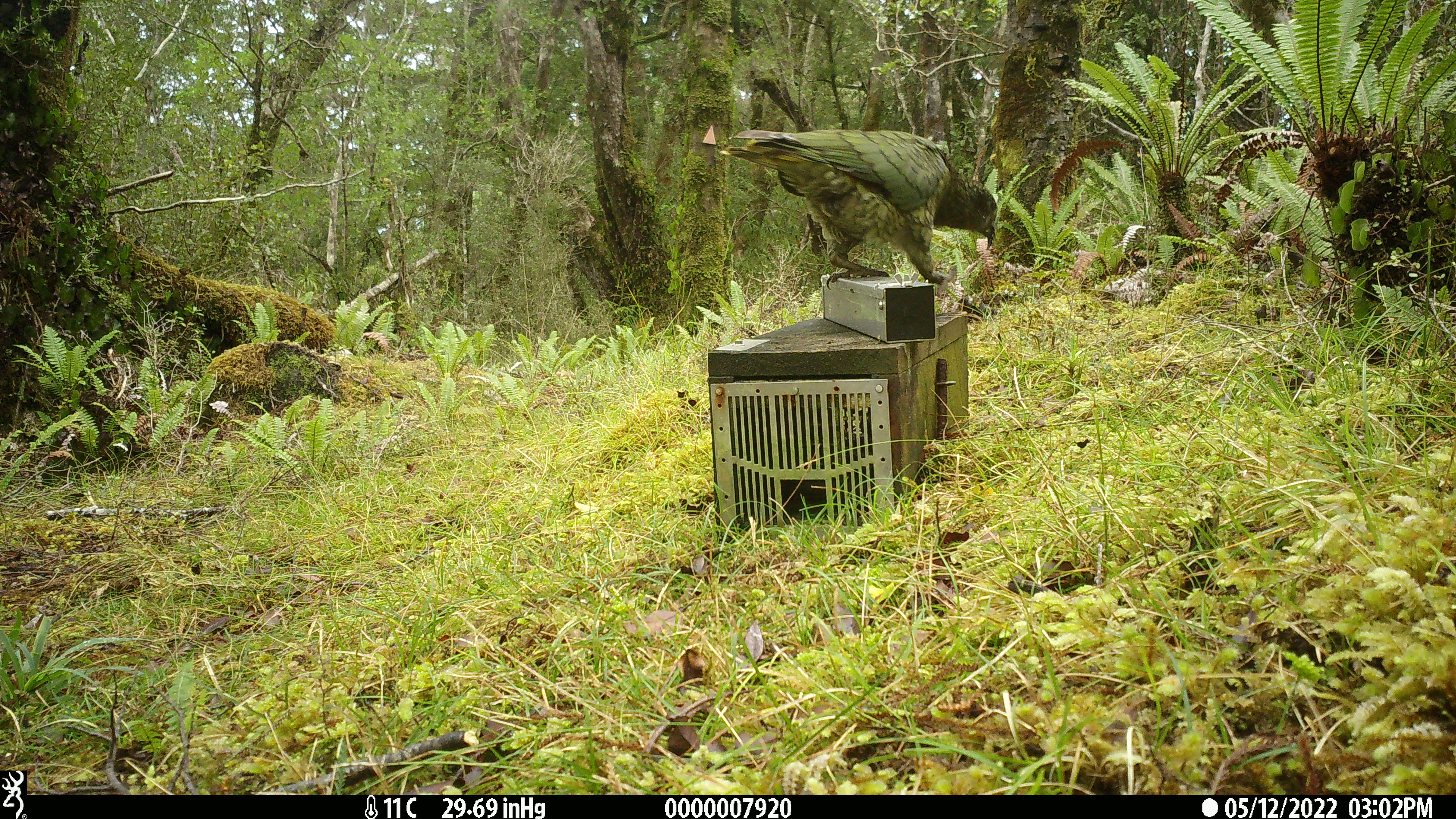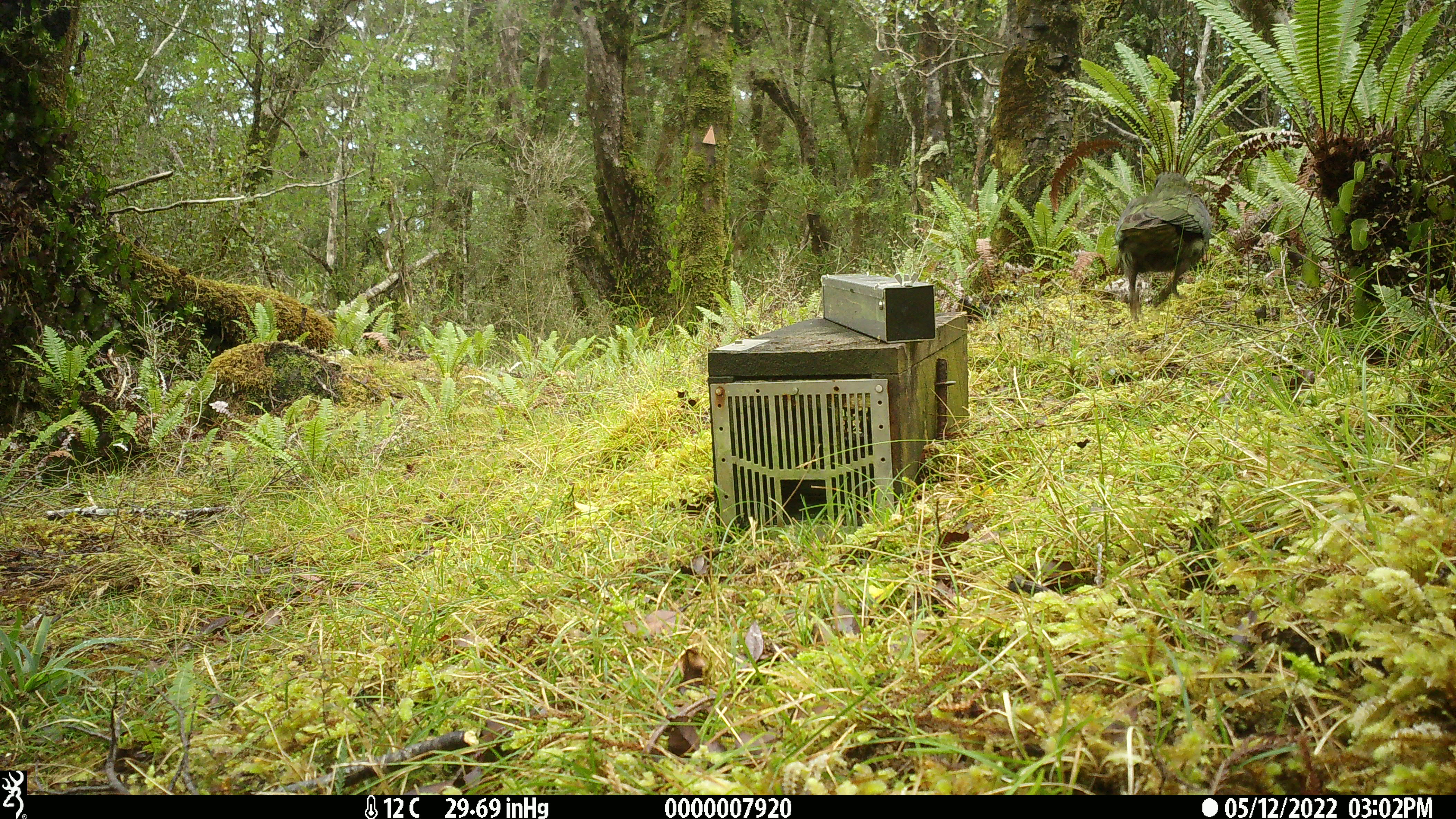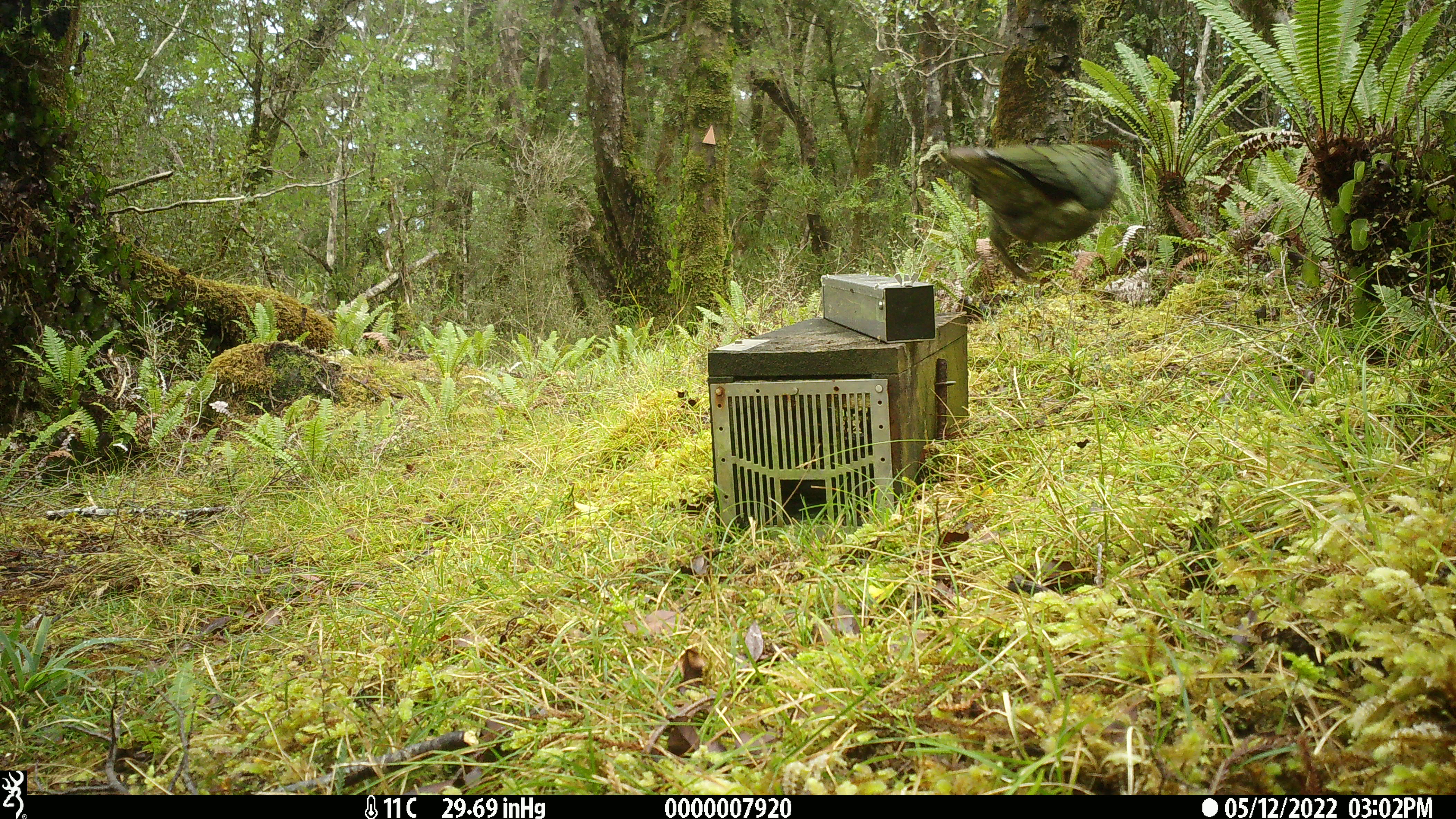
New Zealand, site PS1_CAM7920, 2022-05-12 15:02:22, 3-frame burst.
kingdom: Animalia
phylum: Chordata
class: Aves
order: Psittaciformes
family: Strigopidae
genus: Nestor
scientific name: Nestor notabilis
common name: kea